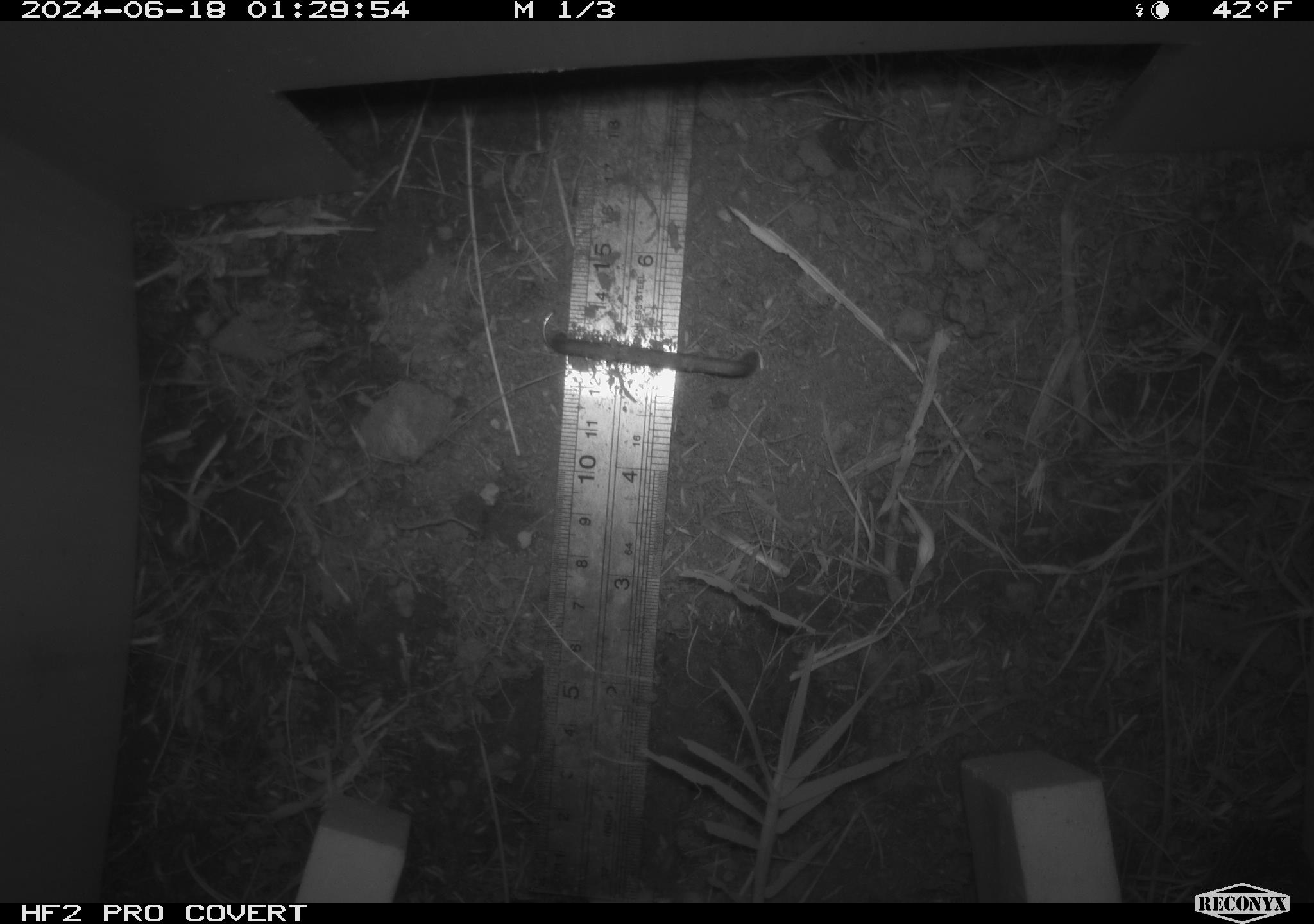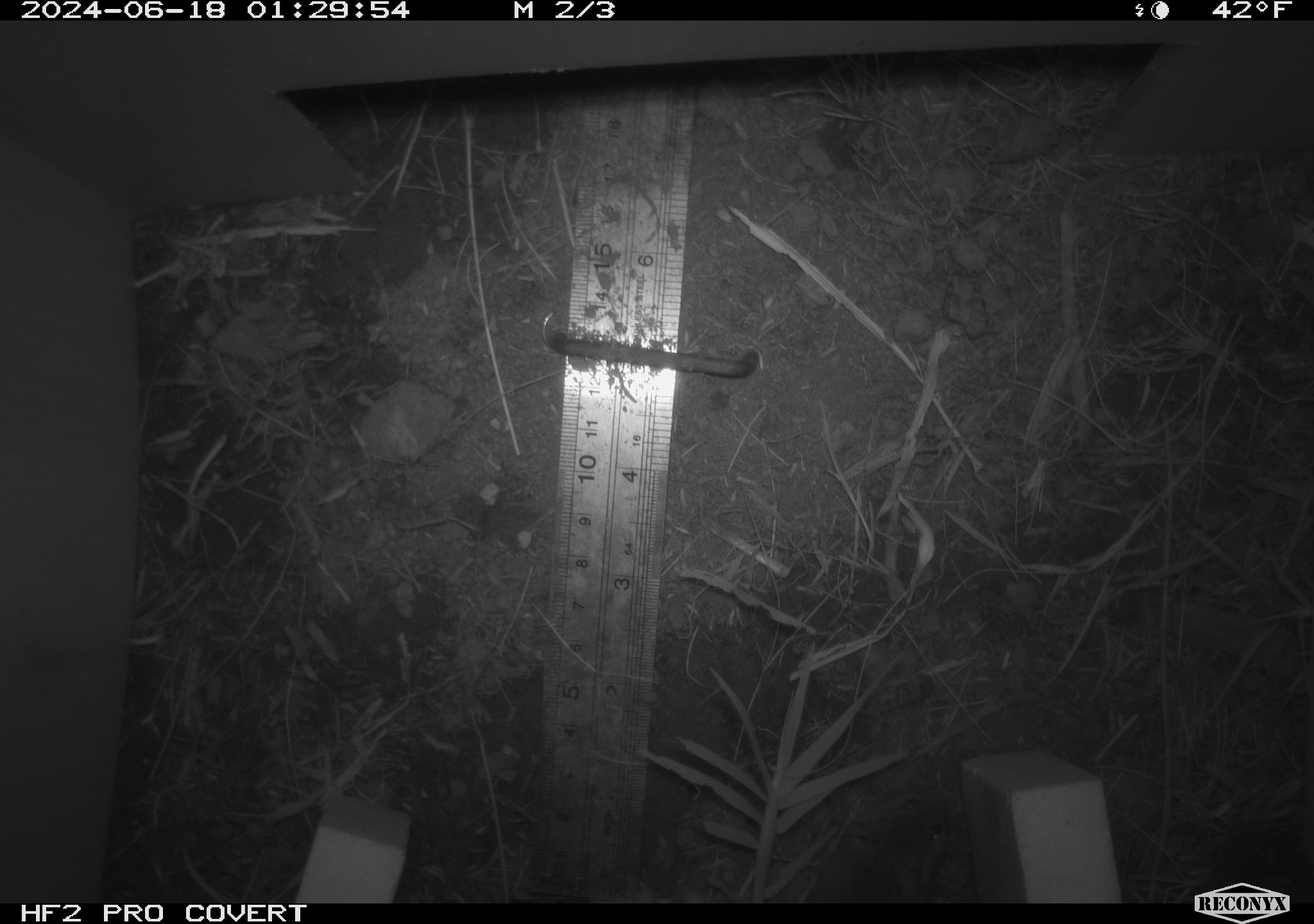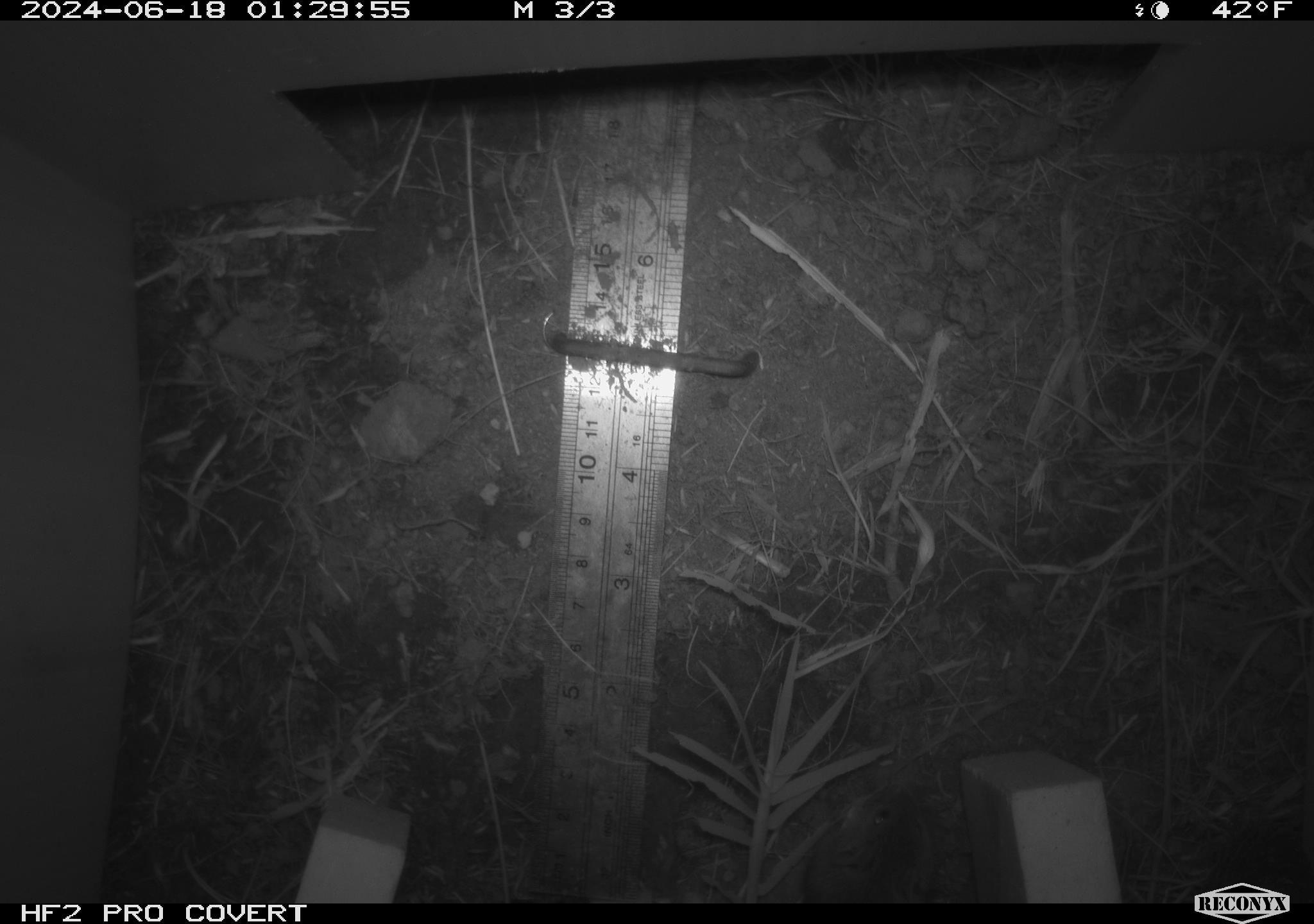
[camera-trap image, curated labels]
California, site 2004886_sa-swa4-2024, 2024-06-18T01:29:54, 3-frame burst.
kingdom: Animalia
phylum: Chordata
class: Mammalia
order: Rodentia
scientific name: Rodentia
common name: mouse species